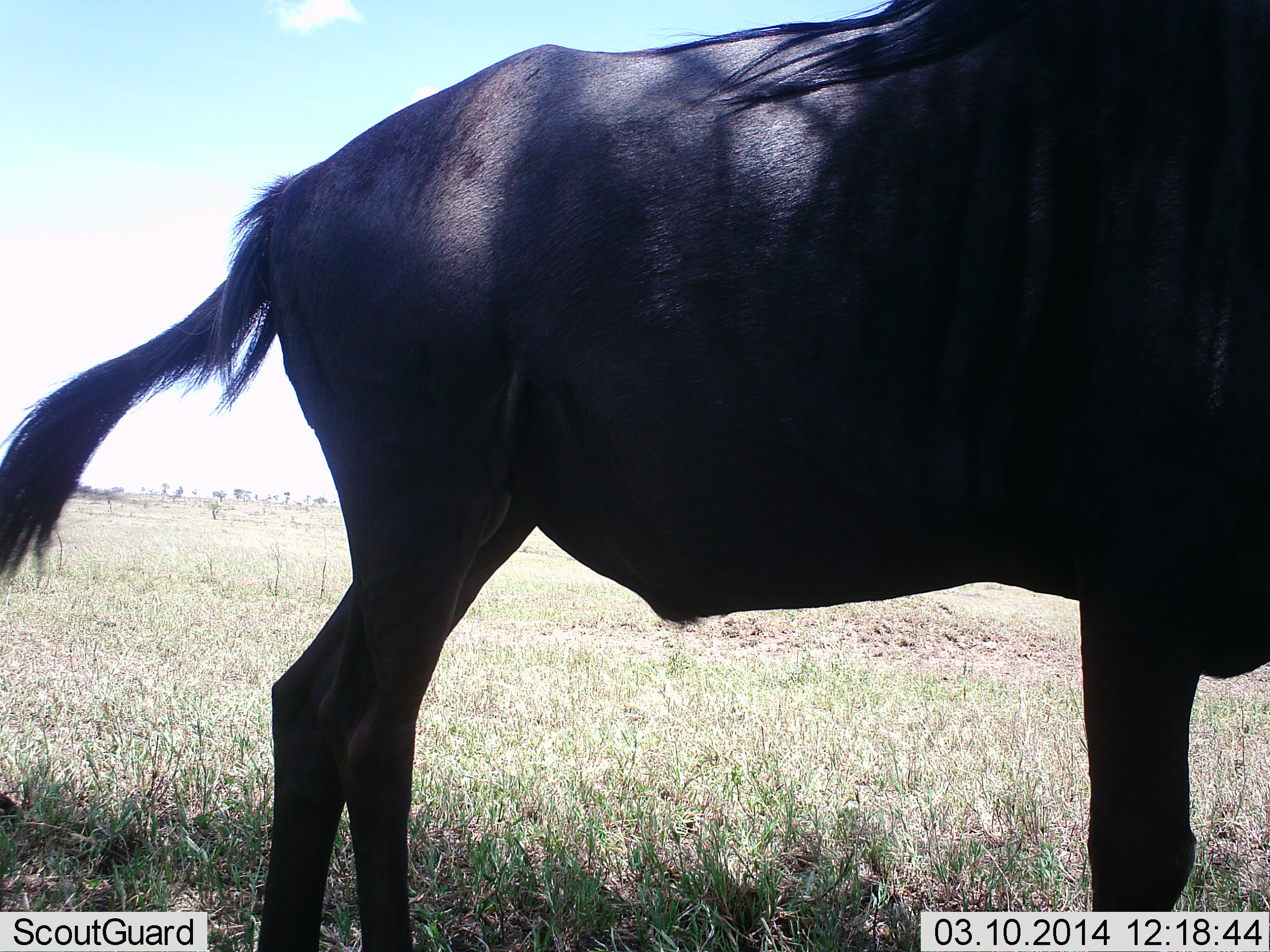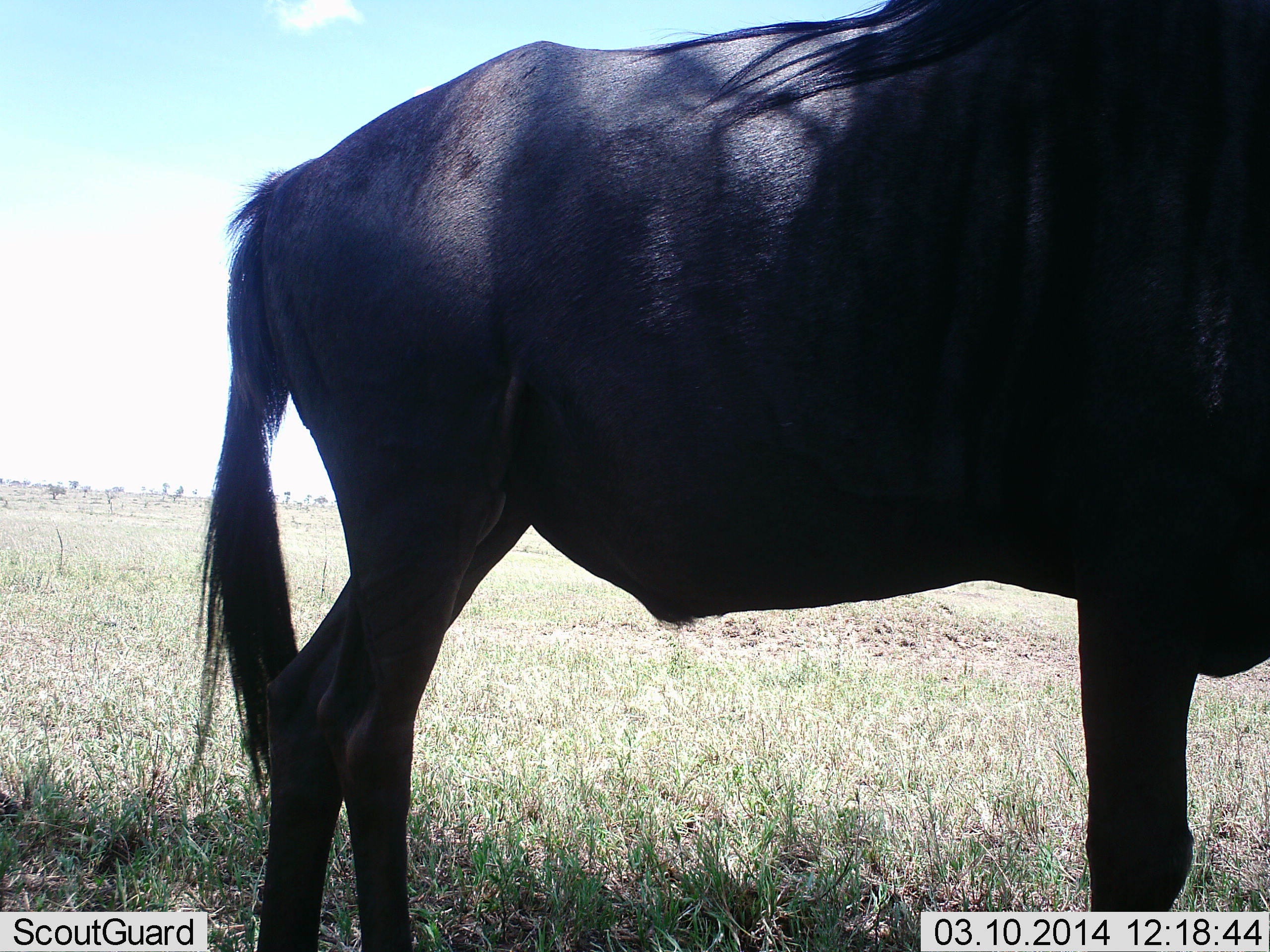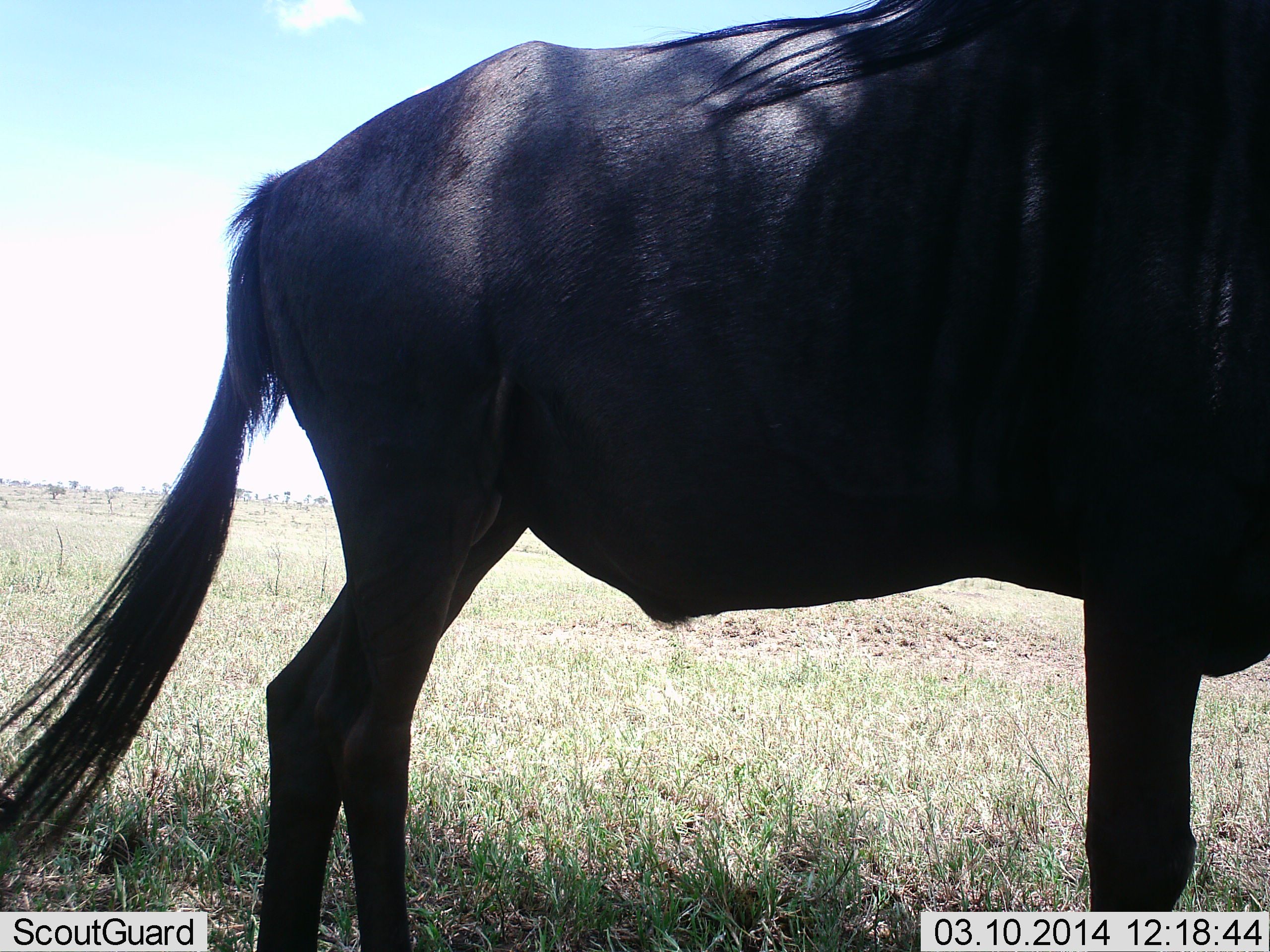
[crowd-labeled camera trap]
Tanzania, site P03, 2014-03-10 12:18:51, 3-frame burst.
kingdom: Animalia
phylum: Chordata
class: Mammalia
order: Artiodactyla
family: Bovidae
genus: Connochaetes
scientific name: Connochaetes taurinus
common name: blue wildebeest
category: wildebeest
Wildebeest (blue wildebeest) (Connochaetes taurinus), count 1. Behavior (volunteer vote fractions): standing 100%, resting 0%, moving 0%, interacting 0%. Young present (vote fraction): 0%. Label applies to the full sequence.